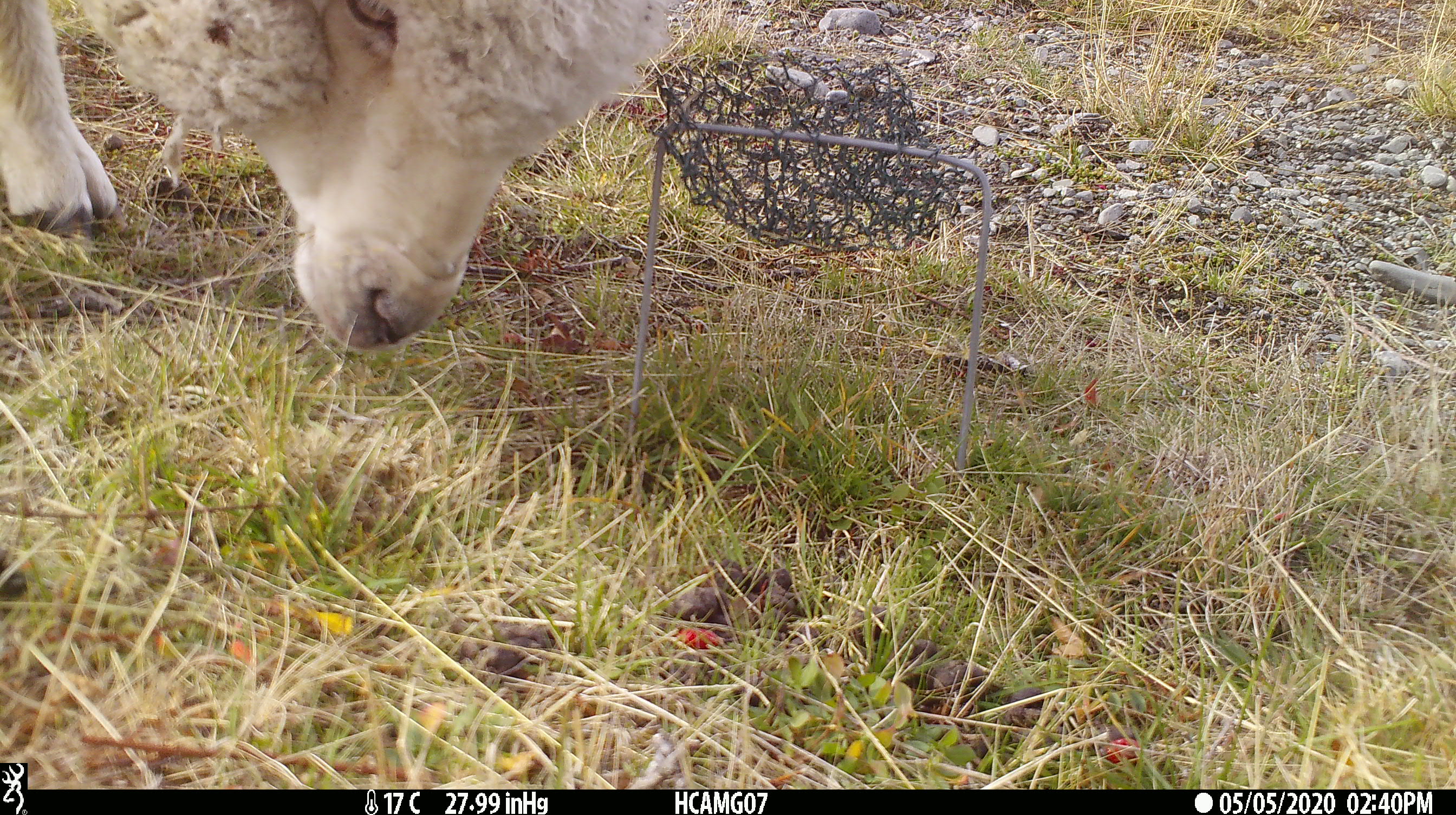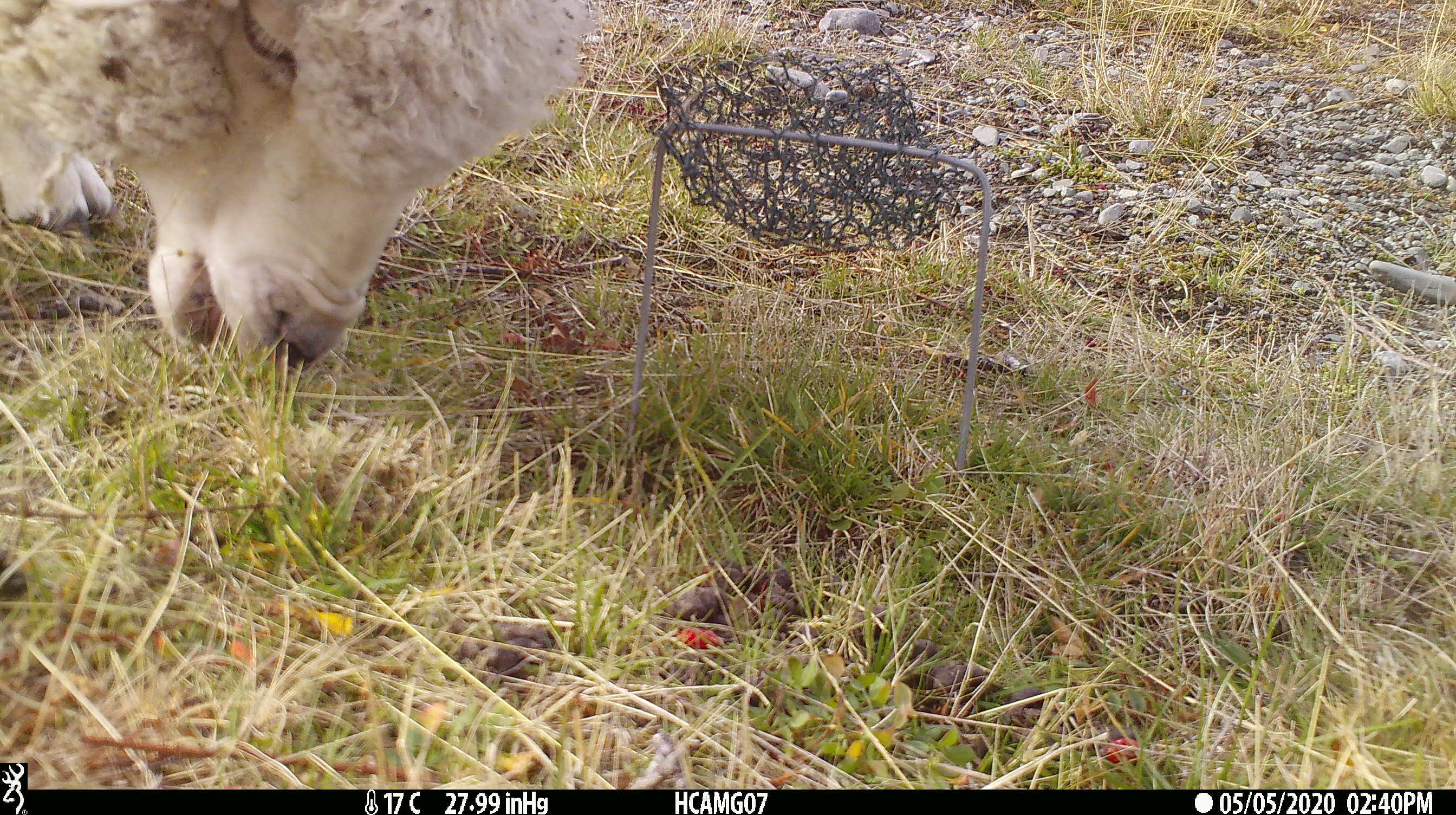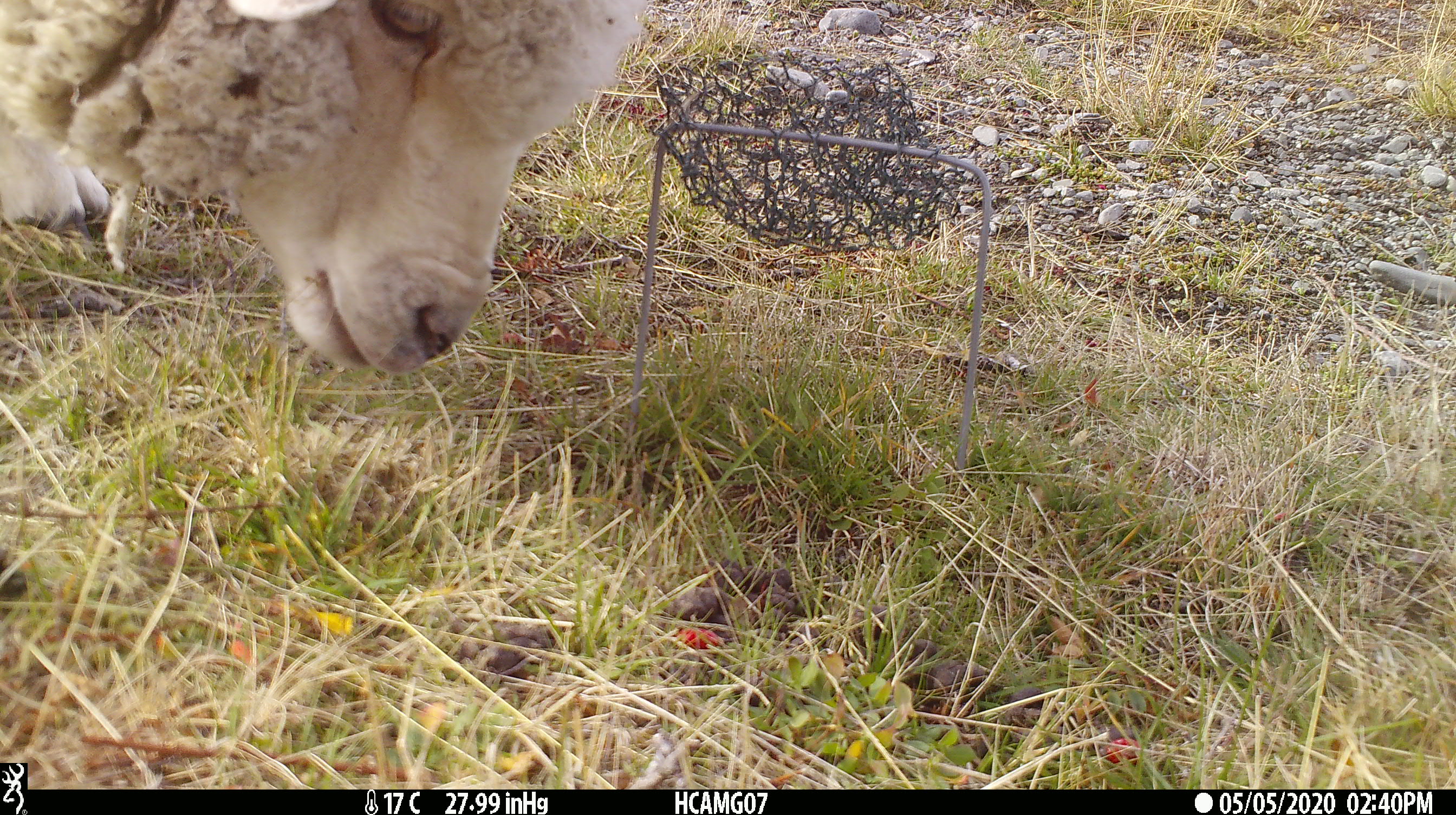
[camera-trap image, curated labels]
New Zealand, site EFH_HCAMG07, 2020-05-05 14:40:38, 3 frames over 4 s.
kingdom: Animalia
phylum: Chordata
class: Mammalia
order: Artiodactyla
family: Bovidae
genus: Ovis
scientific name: Ovis aries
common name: domestic sheep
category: sheep